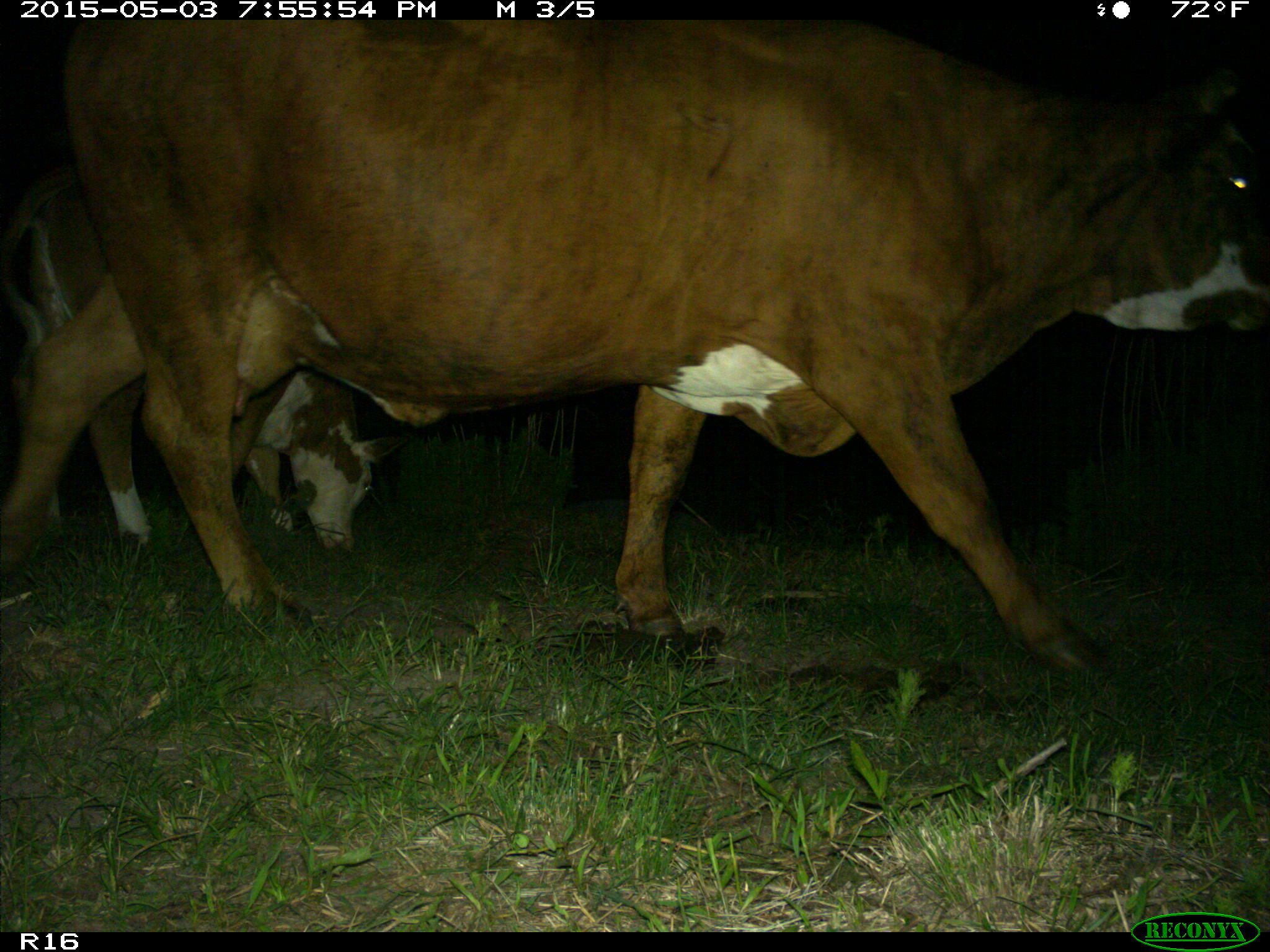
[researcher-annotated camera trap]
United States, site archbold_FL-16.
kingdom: Animalia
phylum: Chordata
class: Mammalia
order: Artiodactyla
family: Bovidae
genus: Bos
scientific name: Bos taurus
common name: domestic cow